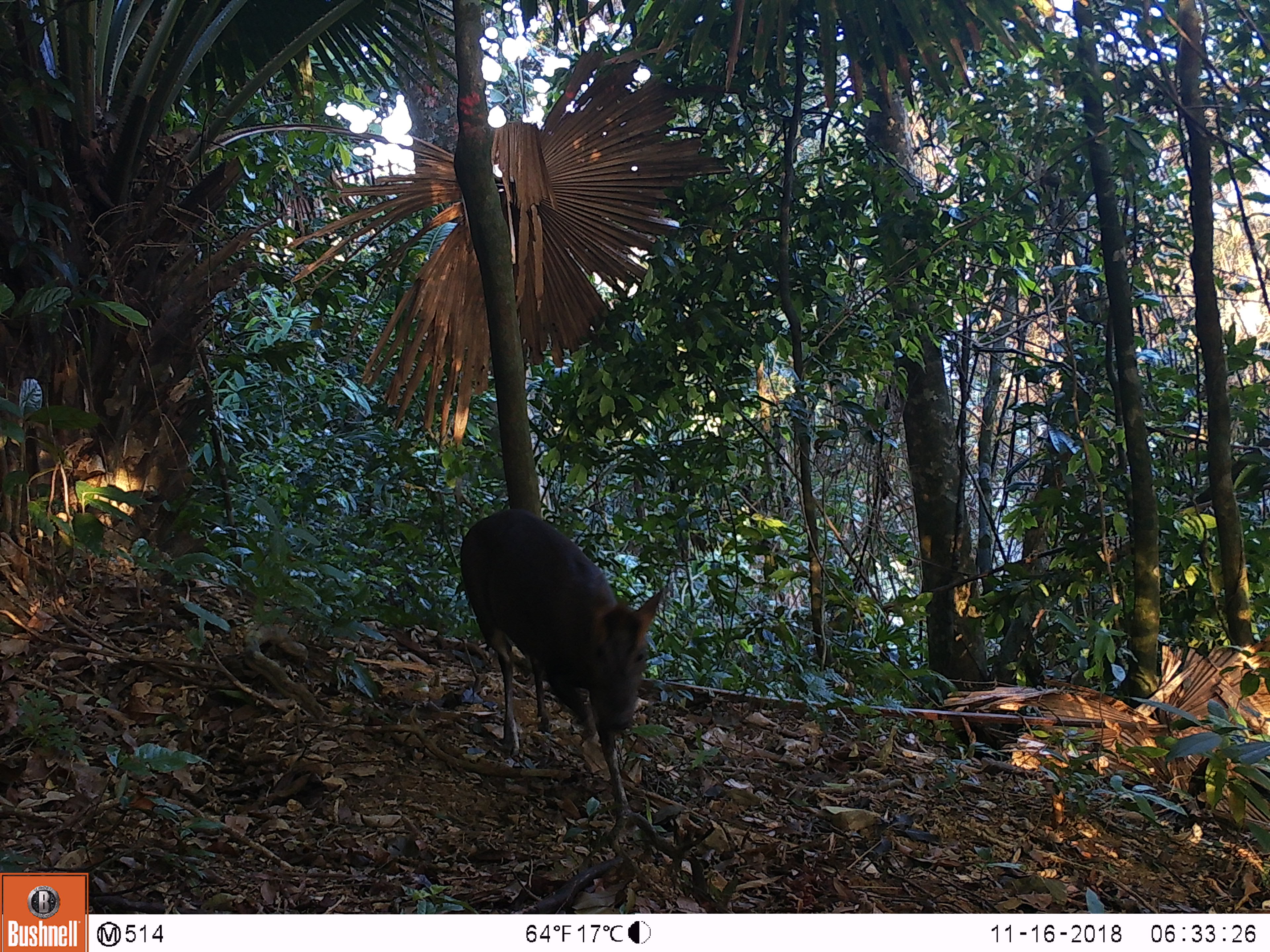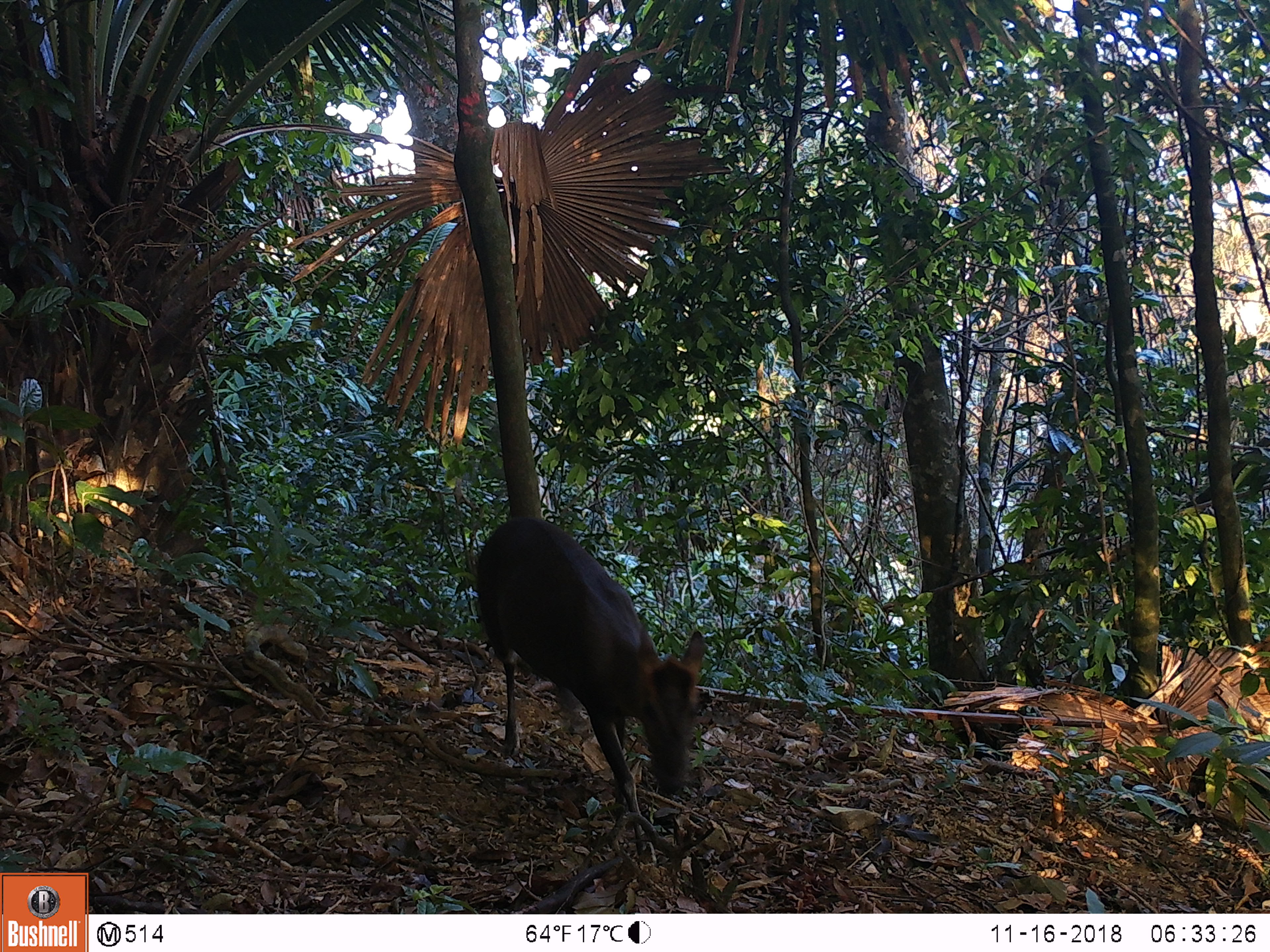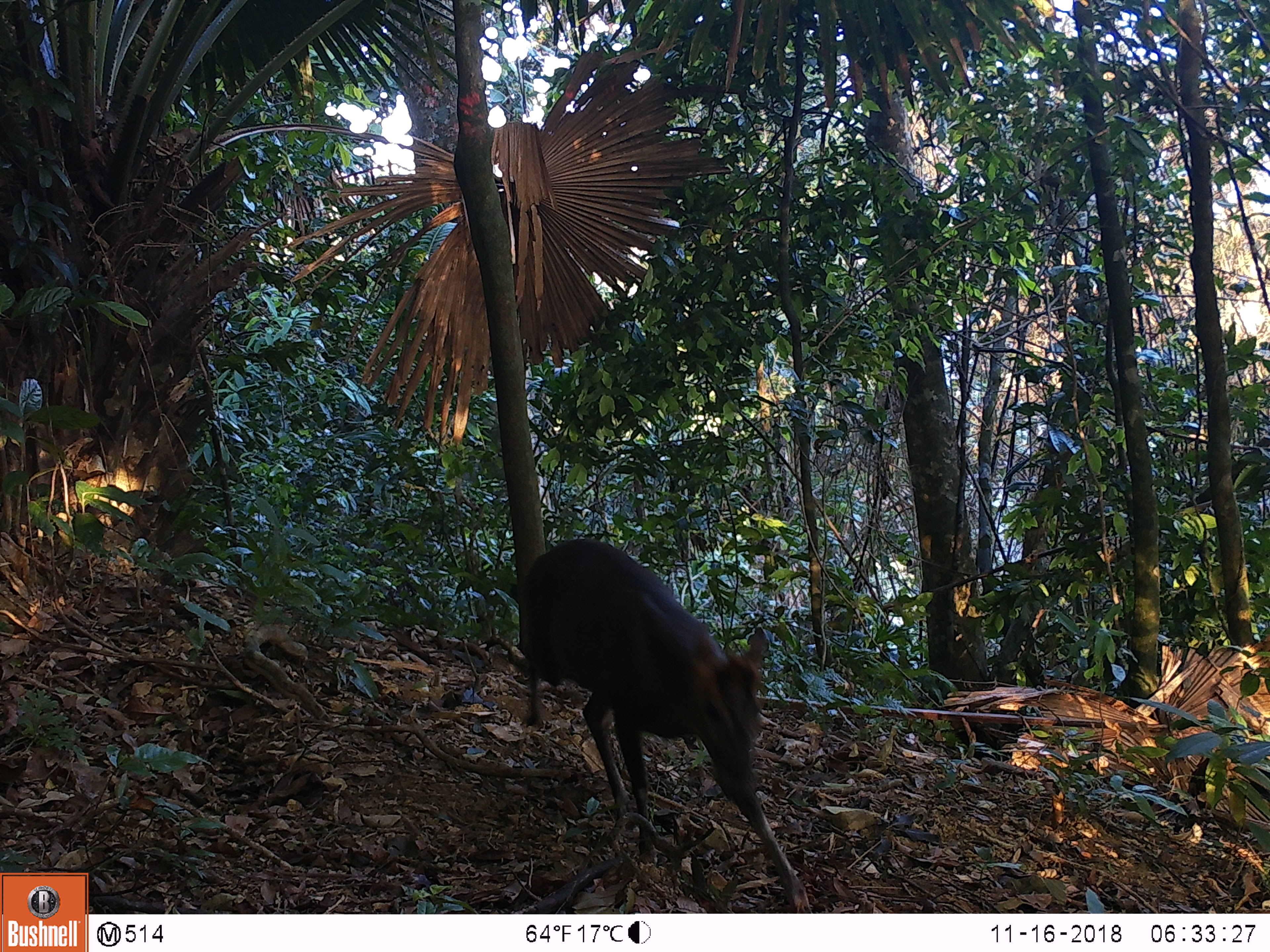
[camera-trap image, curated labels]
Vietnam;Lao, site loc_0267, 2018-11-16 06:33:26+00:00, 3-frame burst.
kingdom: Animalia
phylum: Chordata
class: Mammalia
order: Artiodactyla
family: Cervidae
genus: Muntiacus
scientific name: Muntiacus rooseveltorum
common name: roosevelt's muntjac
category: roosevelts muntjac group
Roosevelts muntjac group (roosevelt's muntjac) (Muntiacus rooseveltorum). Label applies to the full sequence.